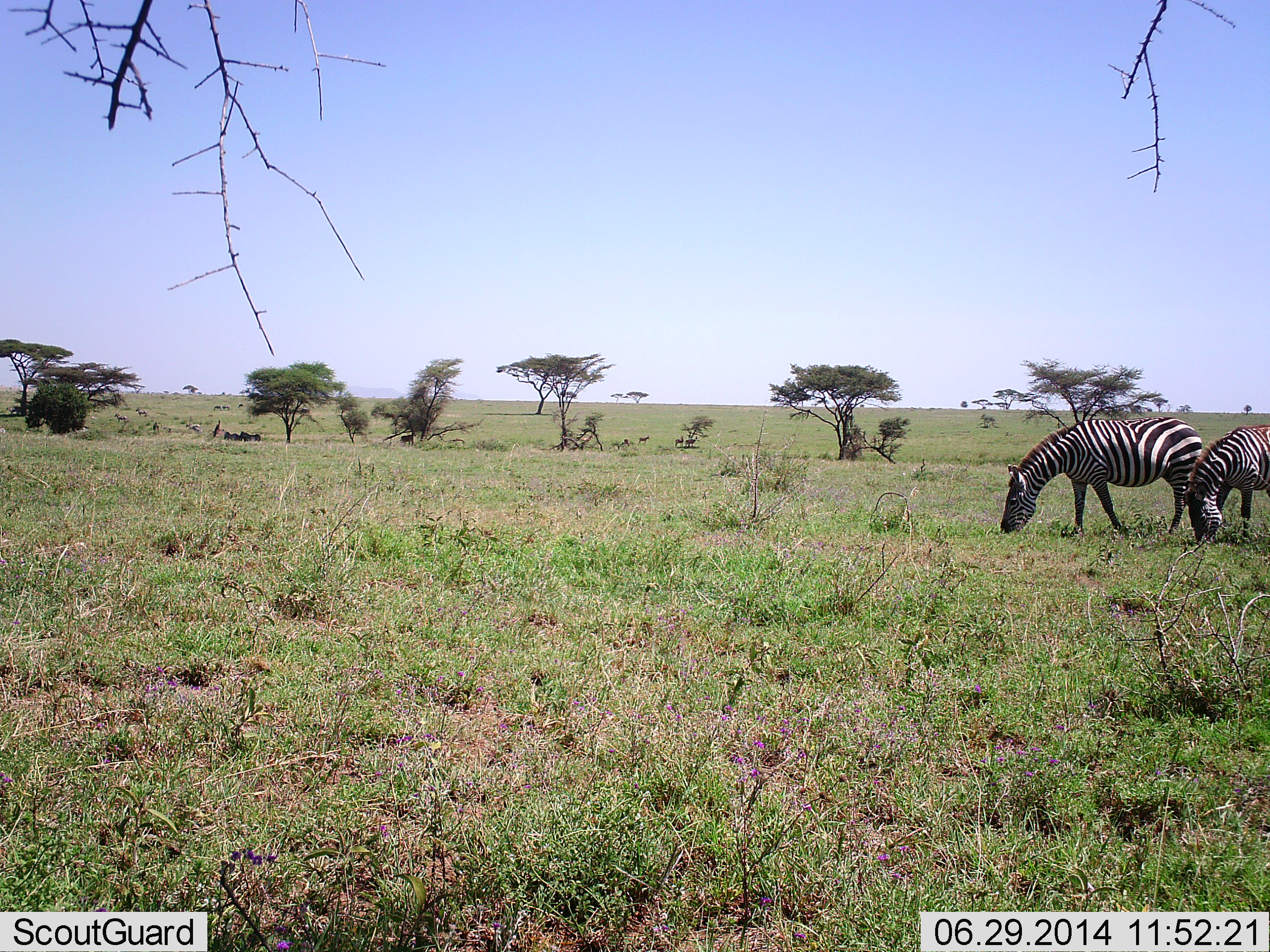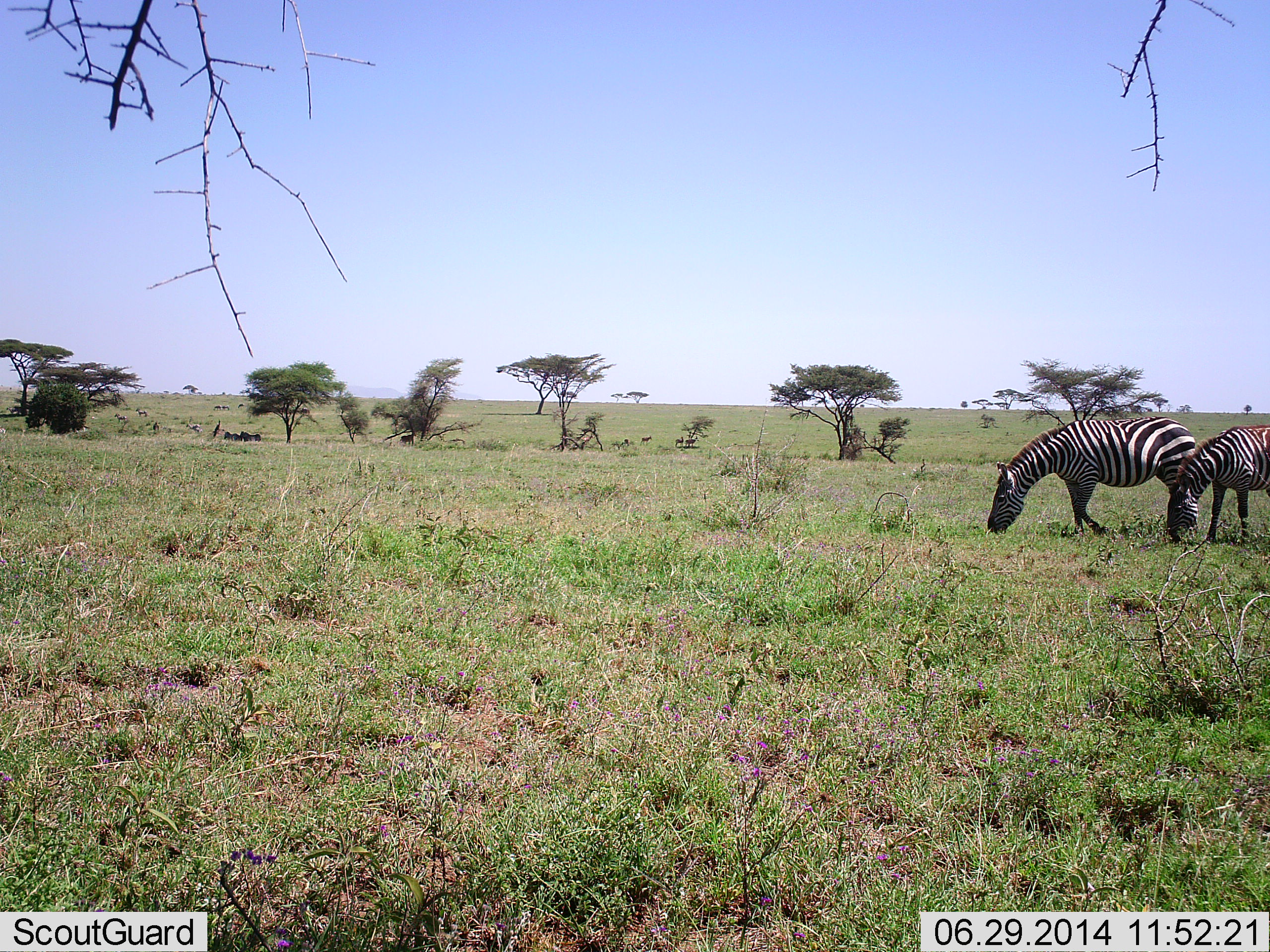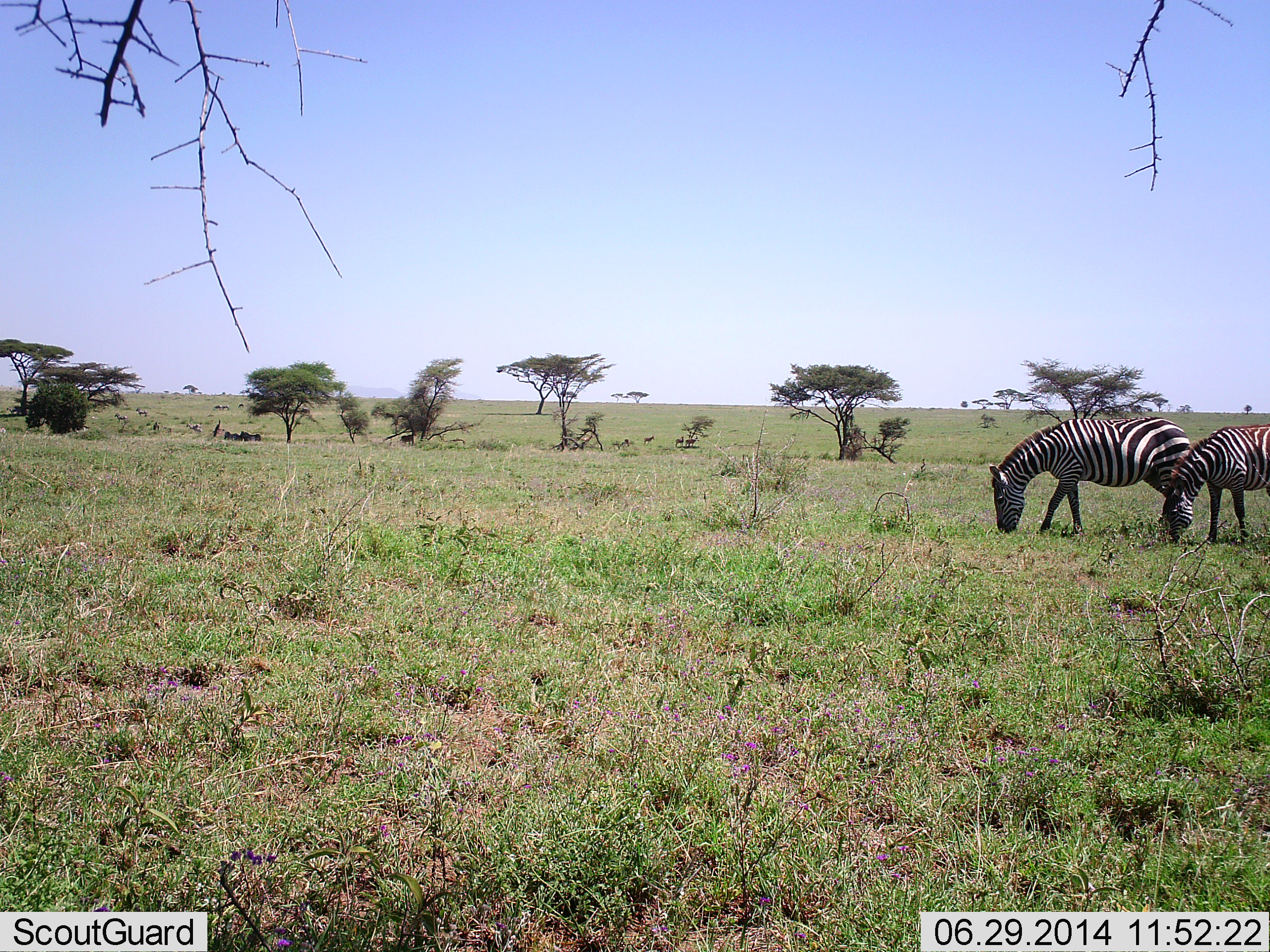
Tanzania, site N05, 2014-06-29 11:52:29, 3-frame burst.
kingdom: Animalia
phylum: Chordata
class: Mammalia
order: Perissodactyla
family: Equidae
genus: Equus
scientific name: Equus quagga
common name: plains zebra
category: zebra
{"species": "zebra (plains zebra) (Equus quagga)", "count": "2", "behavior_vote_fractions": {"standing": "10%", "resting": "10%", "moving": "40%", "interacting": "0%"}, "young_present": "0%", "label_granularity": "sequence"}